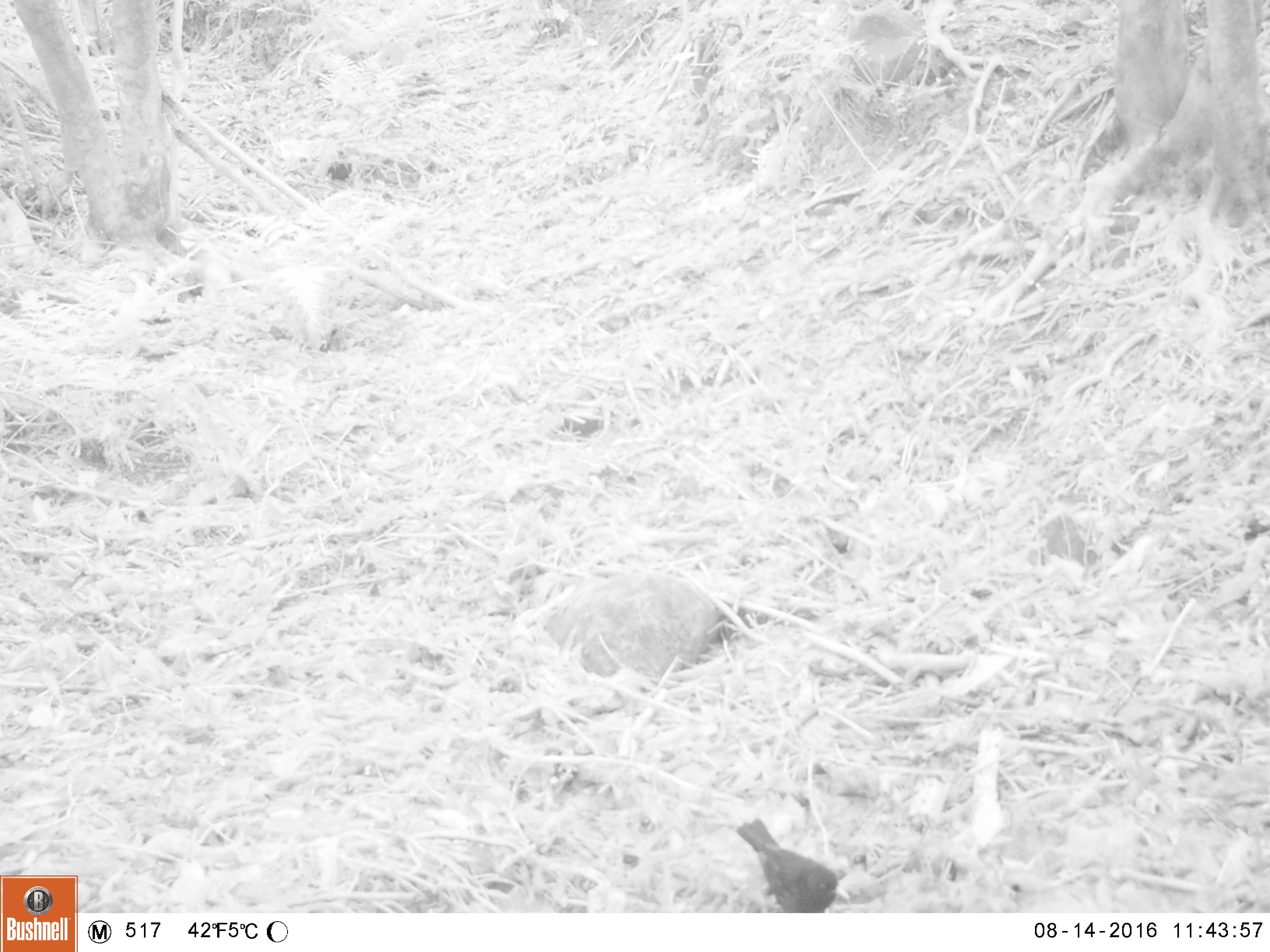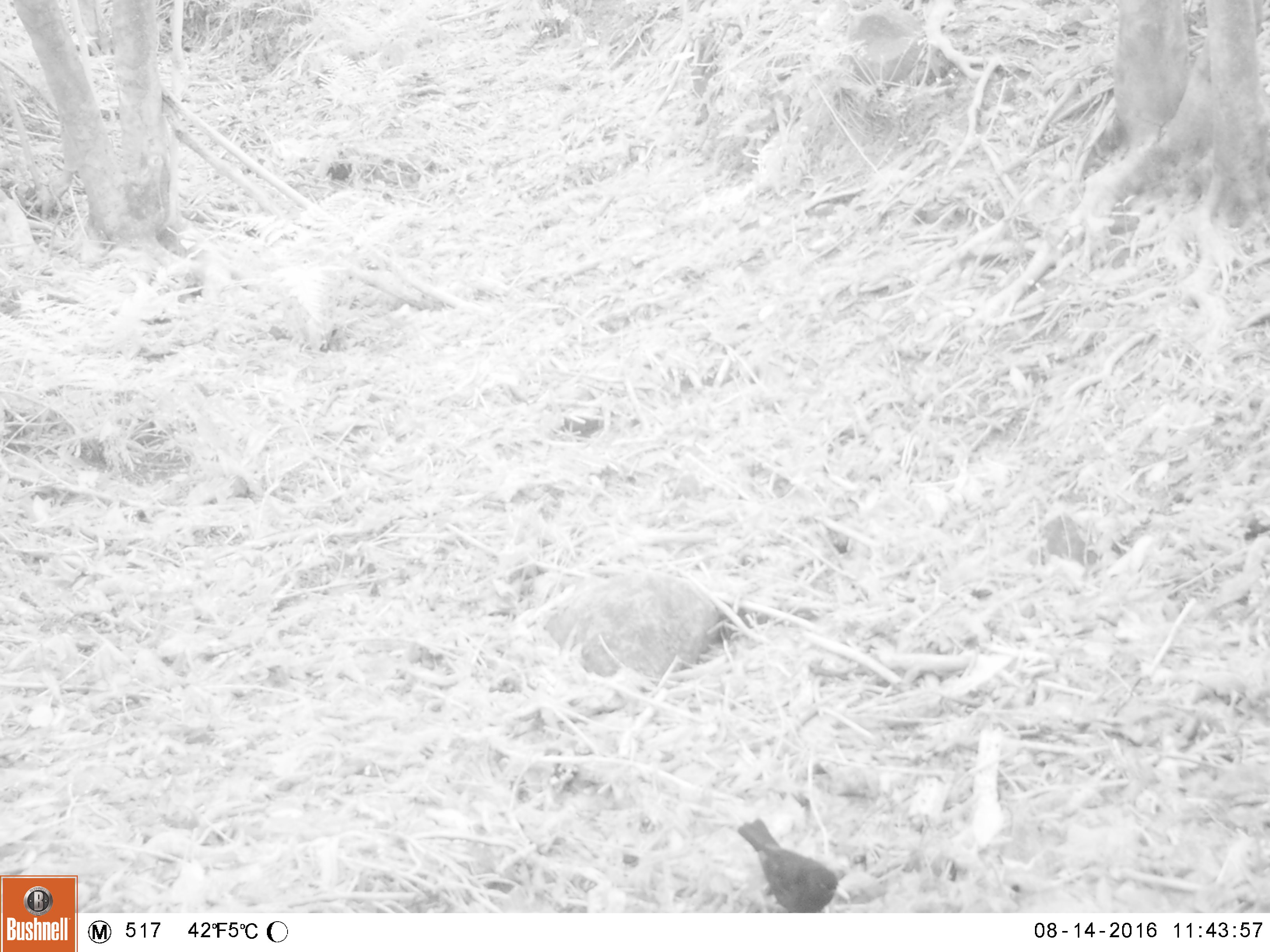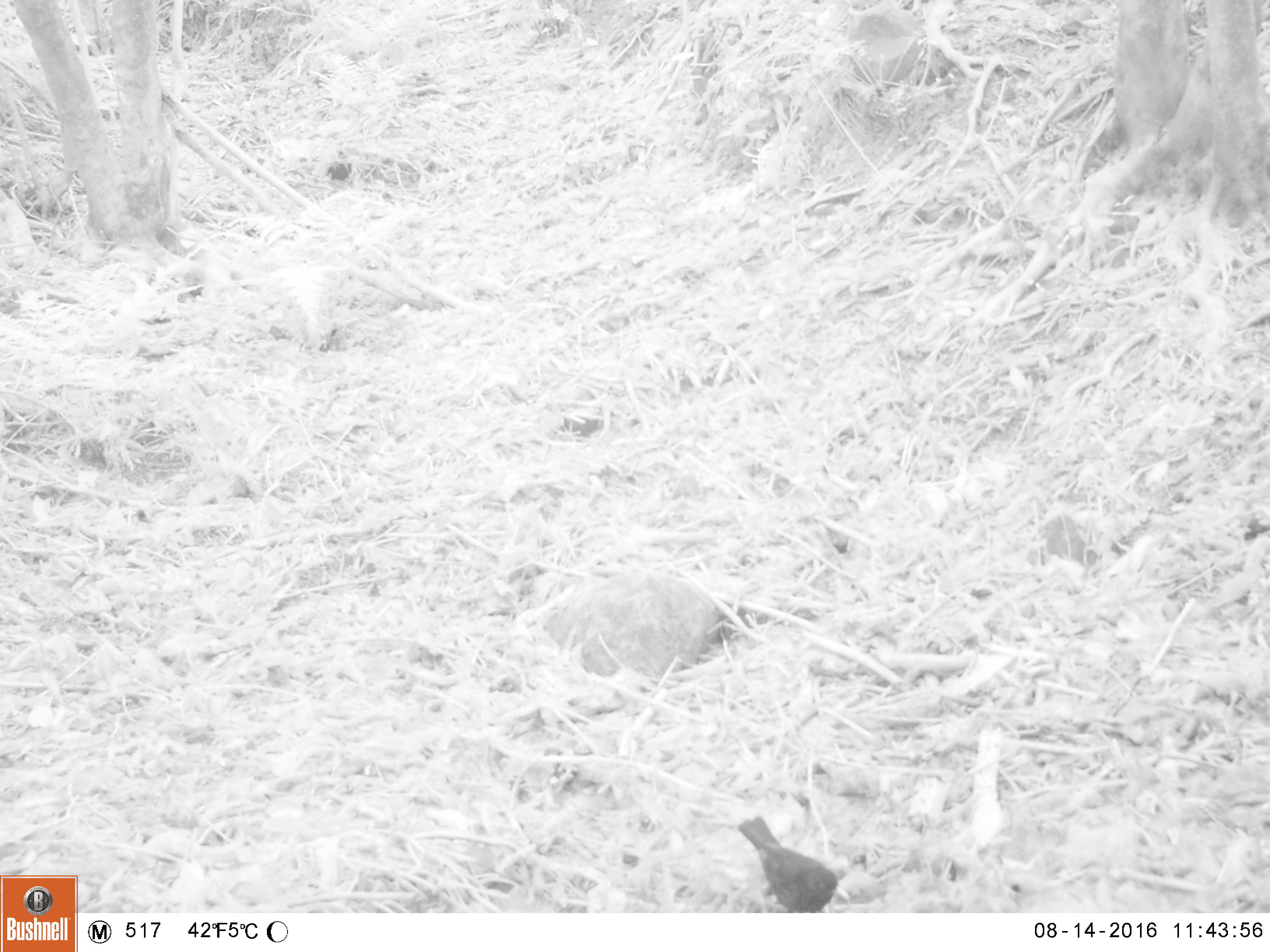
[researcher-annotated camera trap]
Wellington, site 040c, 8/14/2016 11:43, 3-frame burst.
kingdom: Animalia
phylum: Chordata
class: Aves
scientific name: Aves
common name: bird